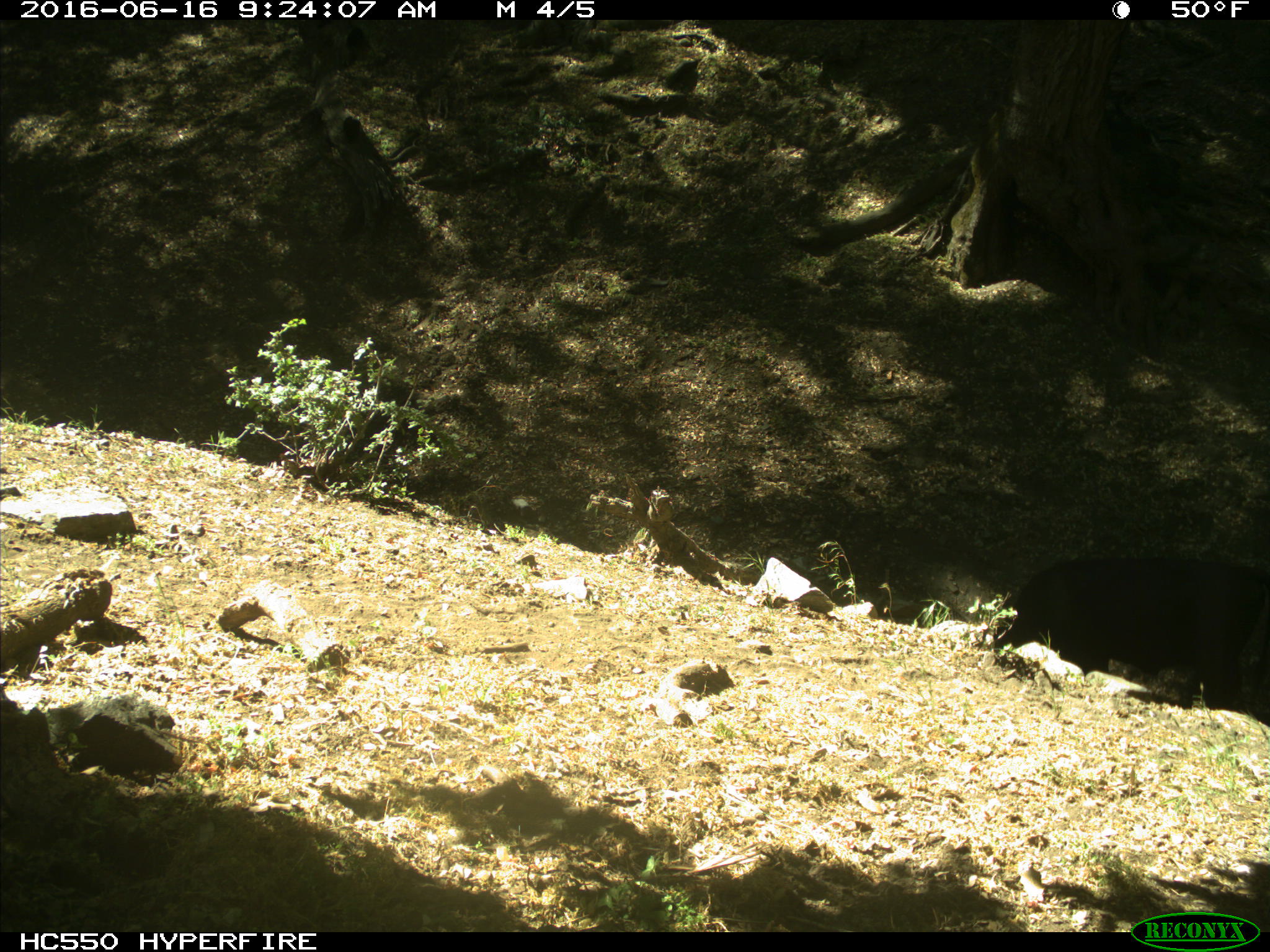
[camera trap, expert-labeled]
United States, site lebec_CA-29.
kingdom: Animalia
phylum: Chordata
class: Mammalia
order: Artiodactyla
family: Bovidae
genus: Bos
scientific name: Bos taurus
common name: domestic cow